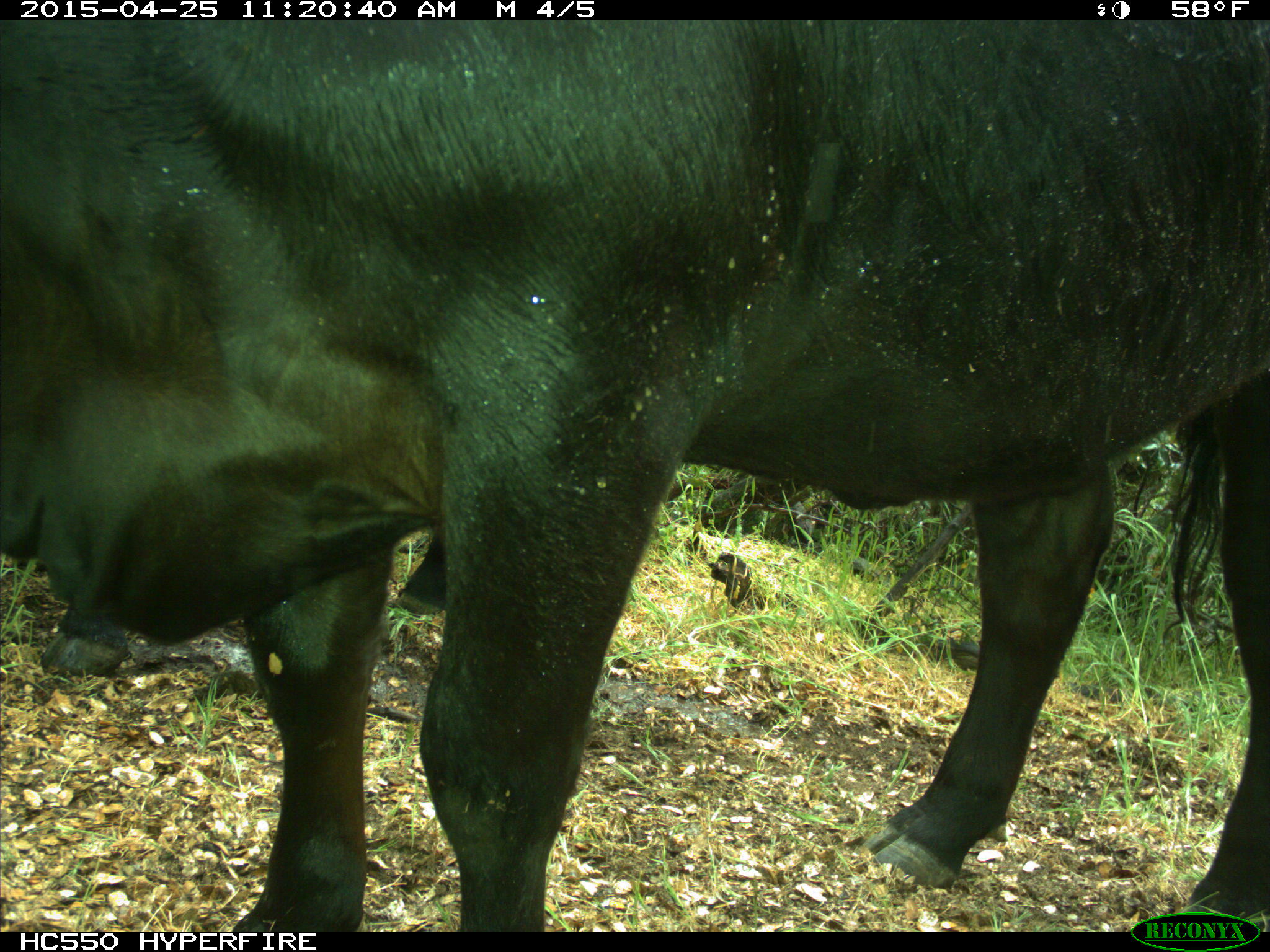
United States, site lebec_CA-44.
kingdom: Animalia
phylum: Chordata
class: Mammalia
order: Artiodactyla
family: Suidae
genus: Sus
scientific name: Sus scrofa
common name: wild boar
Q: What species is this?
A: Sus scrofa (wild boar).